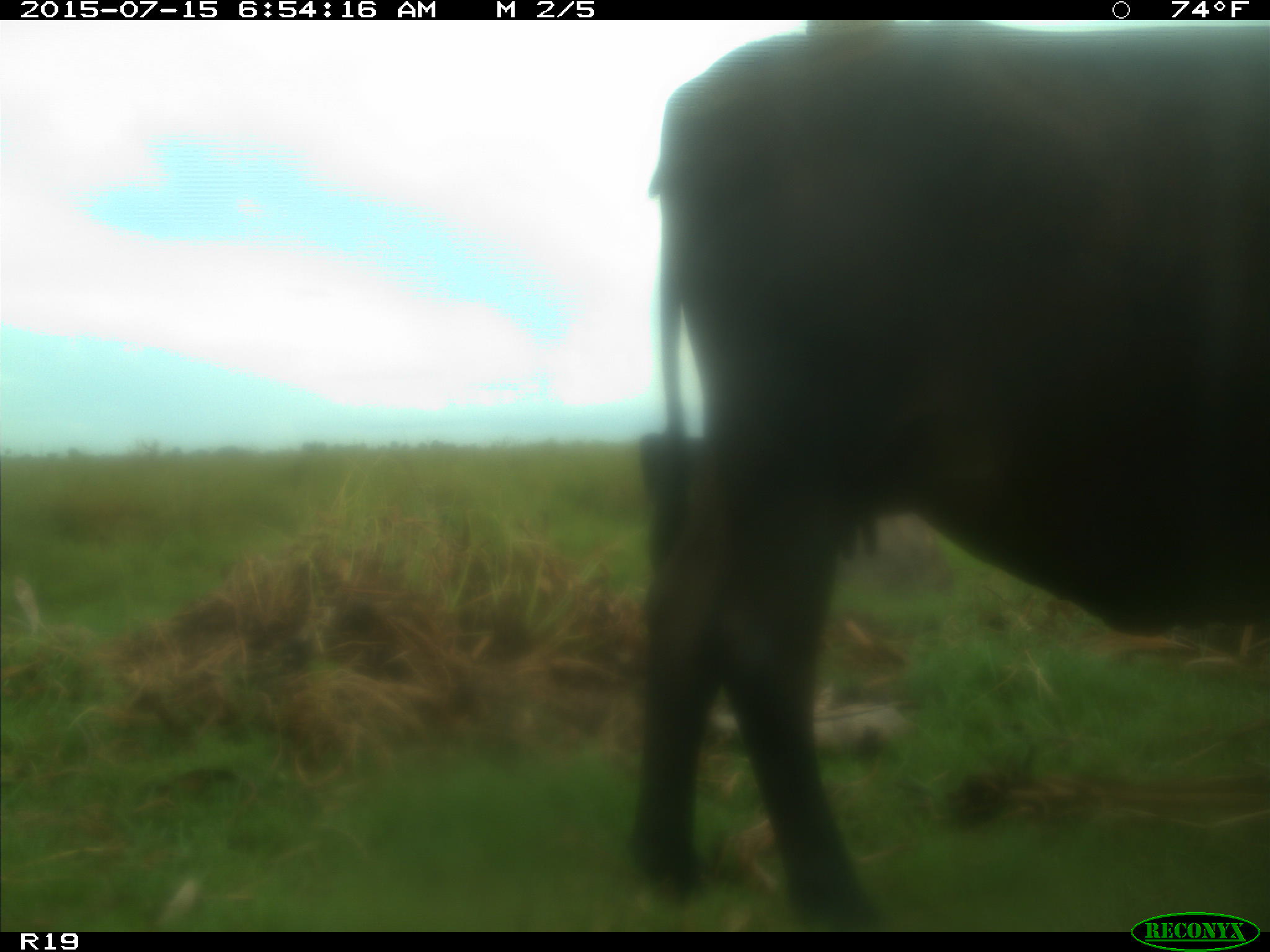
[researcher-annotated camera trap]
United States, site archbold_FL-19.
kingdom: Animalia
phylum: Chordata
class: Mammalia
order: Artiodactyla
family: Bovidae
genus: Bos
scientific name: Bos taurus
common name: domestic cow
Bos taurus (domestic cow).